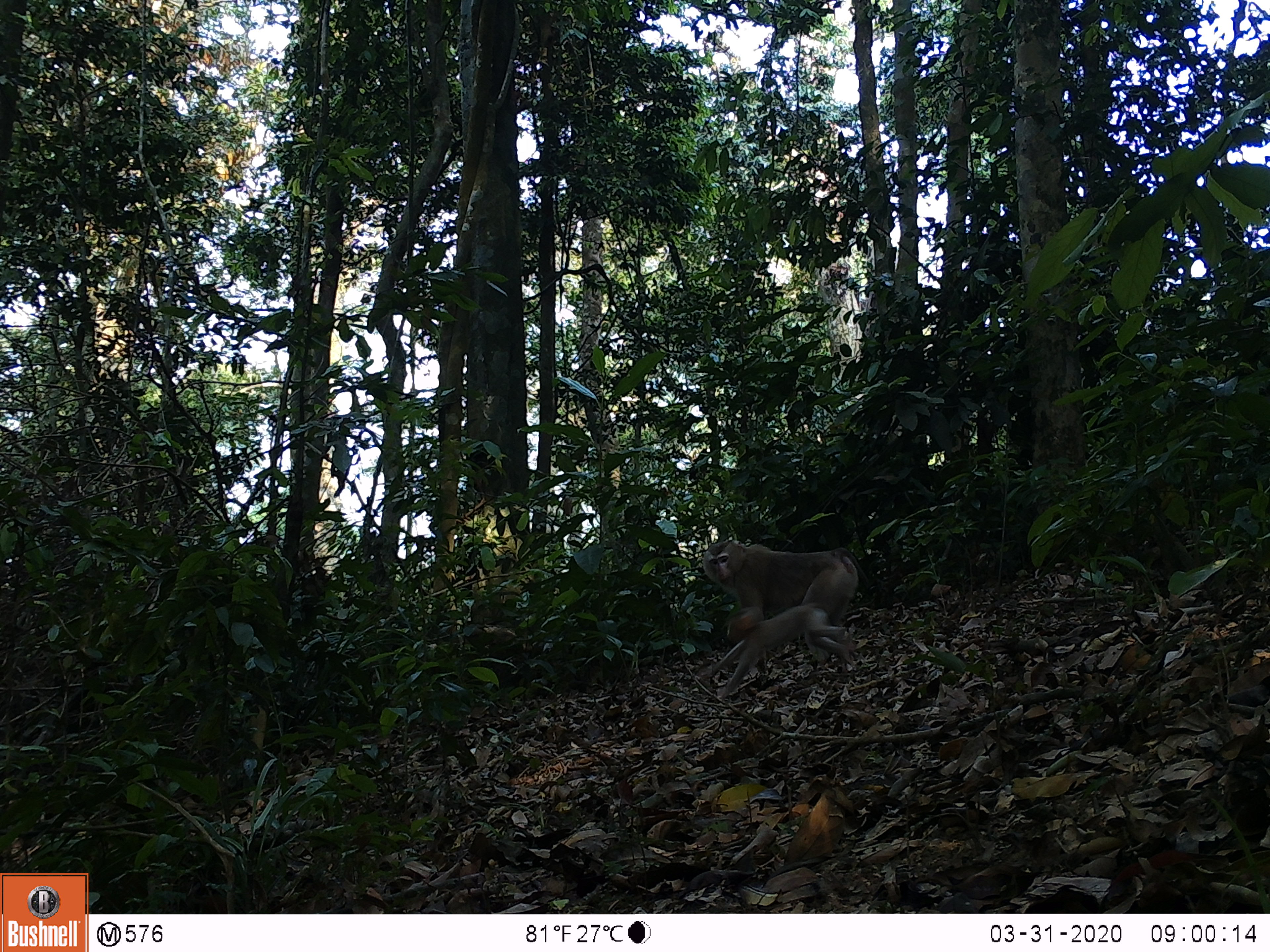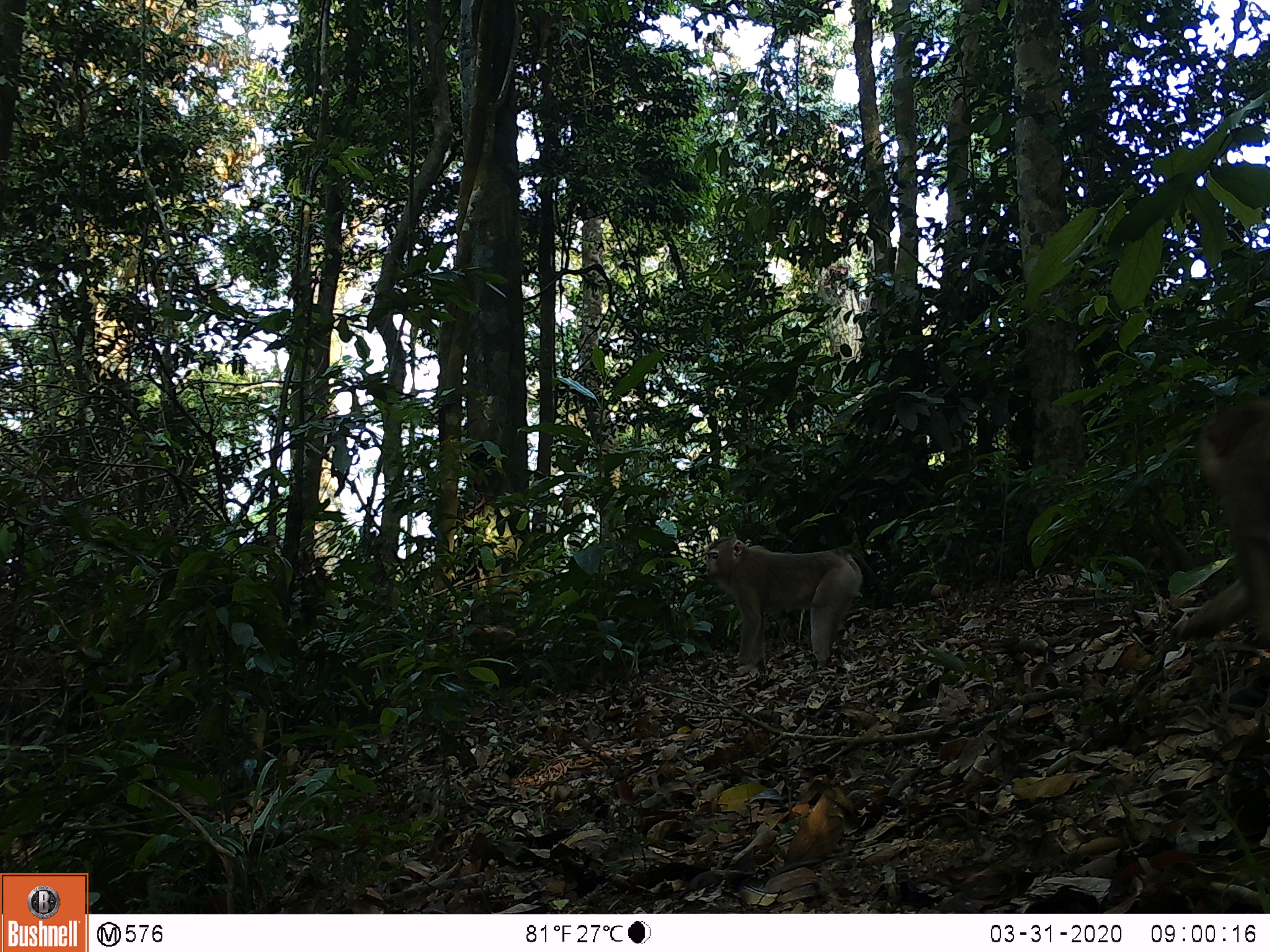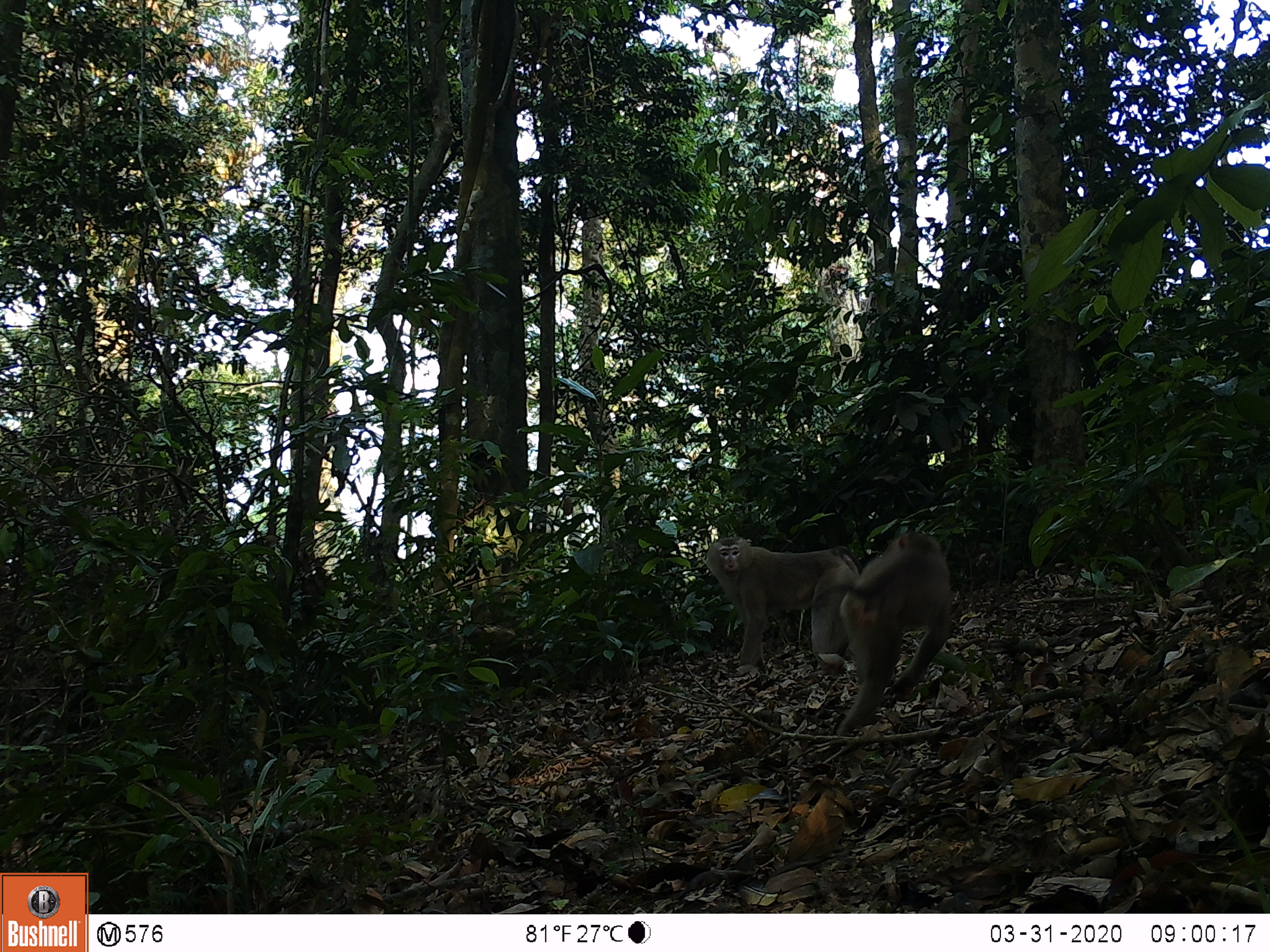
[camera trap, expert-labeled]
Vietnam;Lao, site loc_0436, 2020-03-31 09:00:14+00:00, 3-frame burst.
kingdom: Animalia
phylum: Chordata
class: Mammalia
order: Primates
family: Cercopithecidae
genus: Macaca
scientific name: Macaca nemestrina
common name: pig-tailed macaque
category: pig tailed macaque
Pig tailed macaque (pig-tailed macaque) (Macaca nemestrina). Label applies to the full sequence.